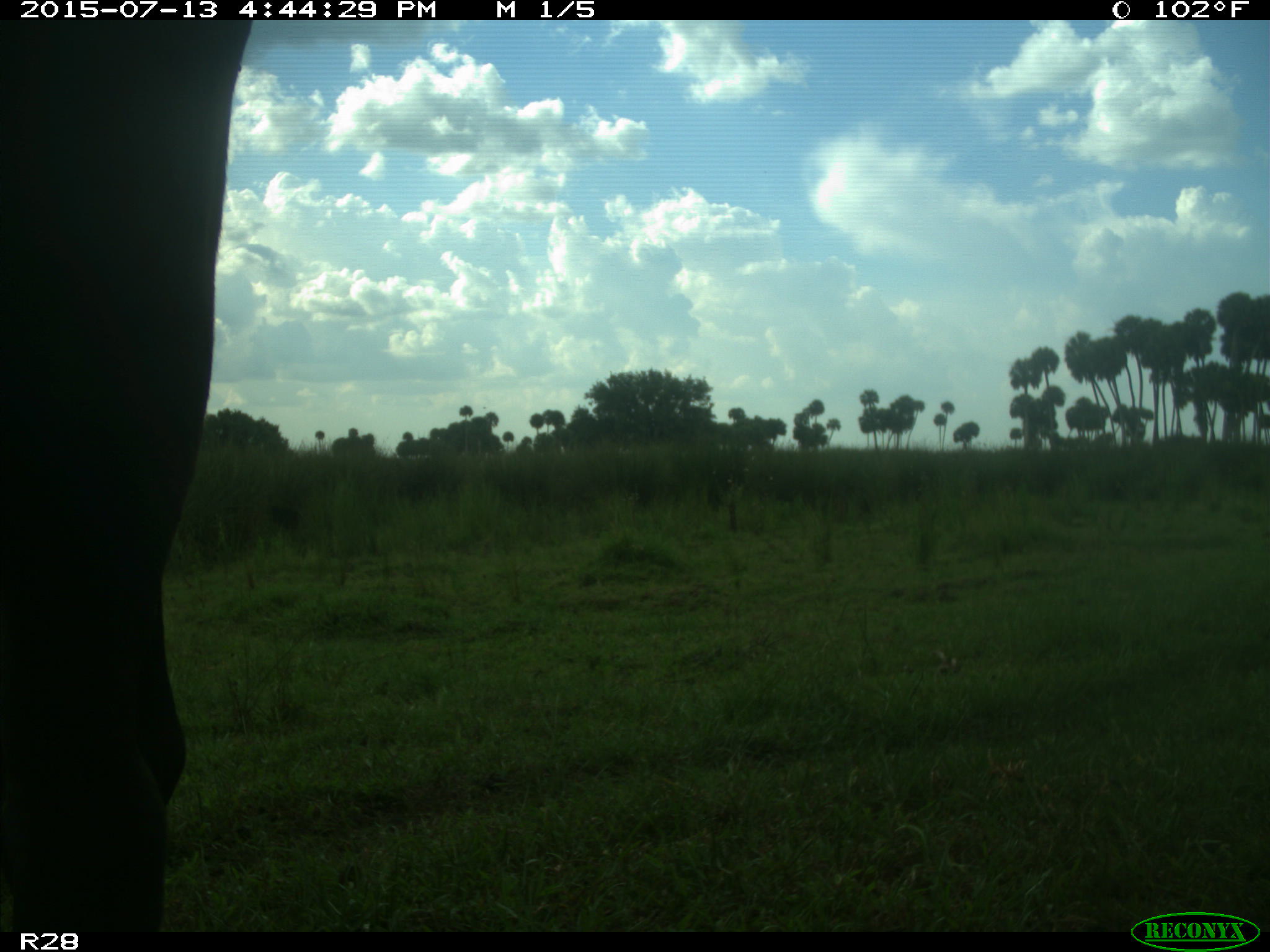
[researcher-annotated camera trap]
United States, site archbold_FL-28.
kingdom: Animalia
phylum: Chordata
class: Mammalia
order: Artiodactyla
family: Bovidae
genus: Bos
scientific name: Bos taurus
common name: domestic cow